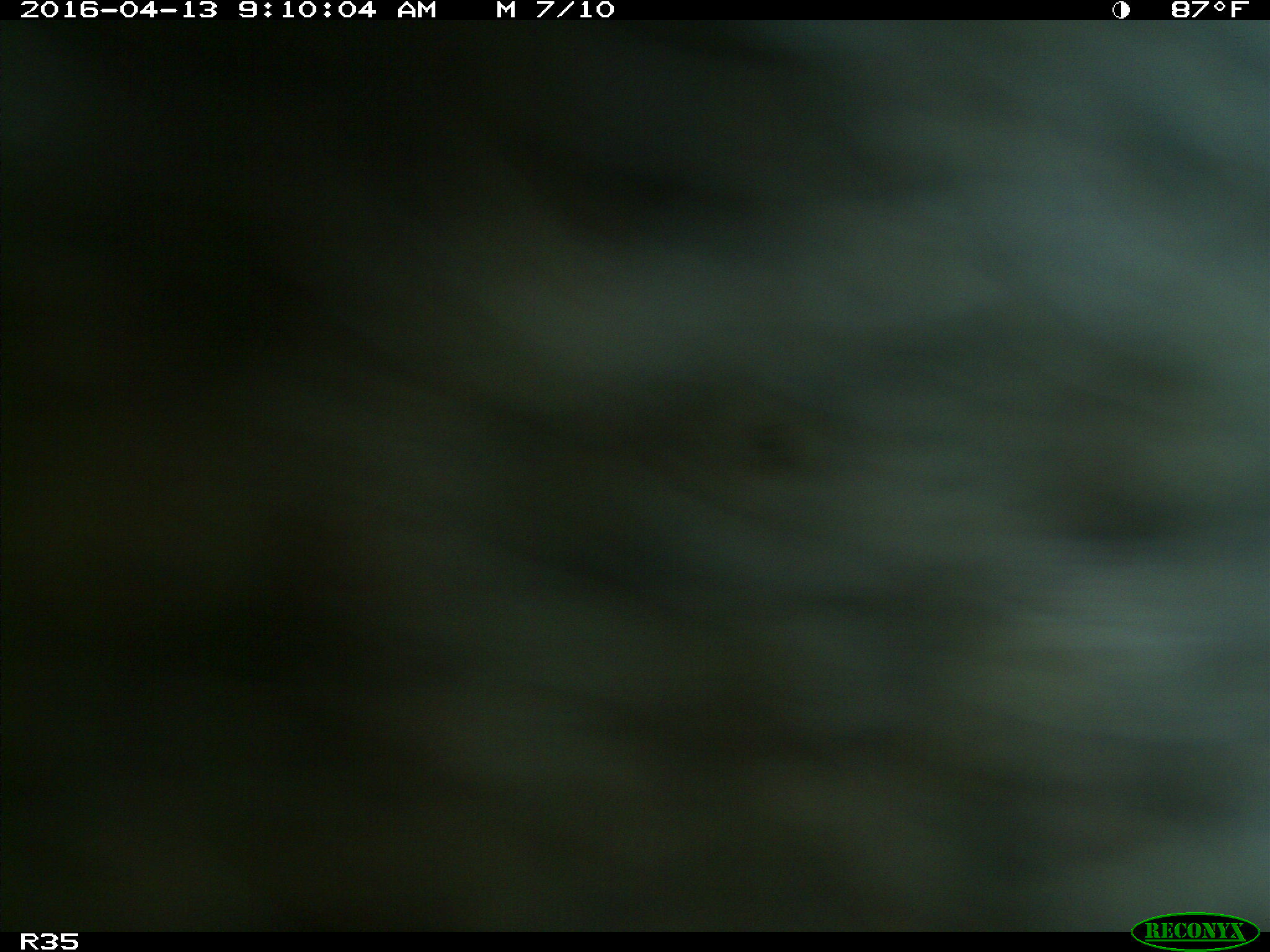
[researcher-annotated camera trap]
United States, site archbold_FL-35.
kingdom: Animalia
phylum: Chordata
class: Mammalia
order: Artiodactyla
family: Bovidae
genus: Bos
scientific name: Bos taurus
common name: domestic cow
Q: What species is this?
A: Bos taurus (domestic cow).